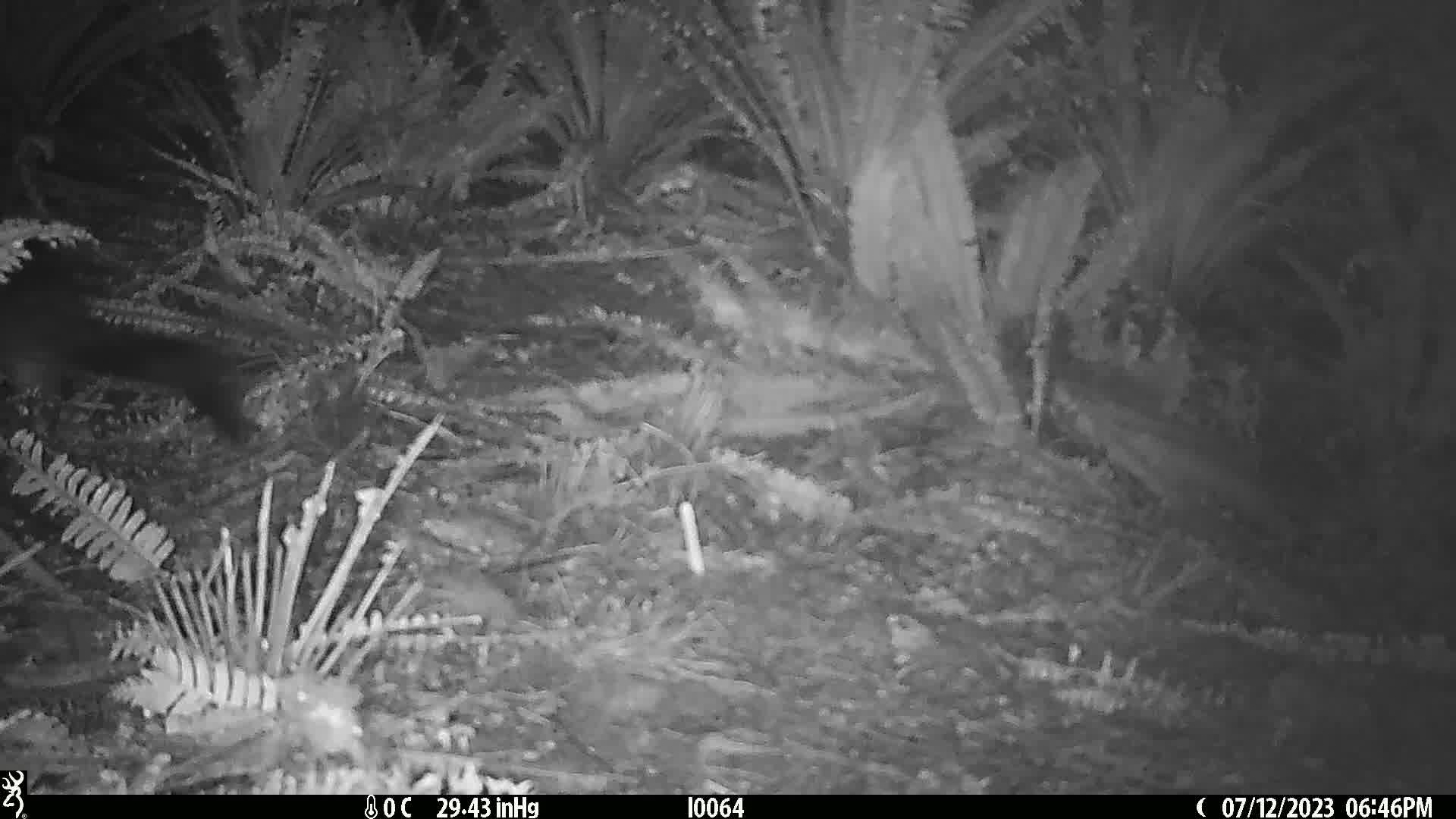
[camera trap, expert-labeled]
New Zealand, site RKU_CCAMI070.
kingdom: Animalia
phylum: Chordata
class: Mammalia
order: Diprotodontia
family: Phalangeridae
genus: Trichosurus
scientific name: Trichosurus vulpecula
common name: common brushtail possum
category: possum